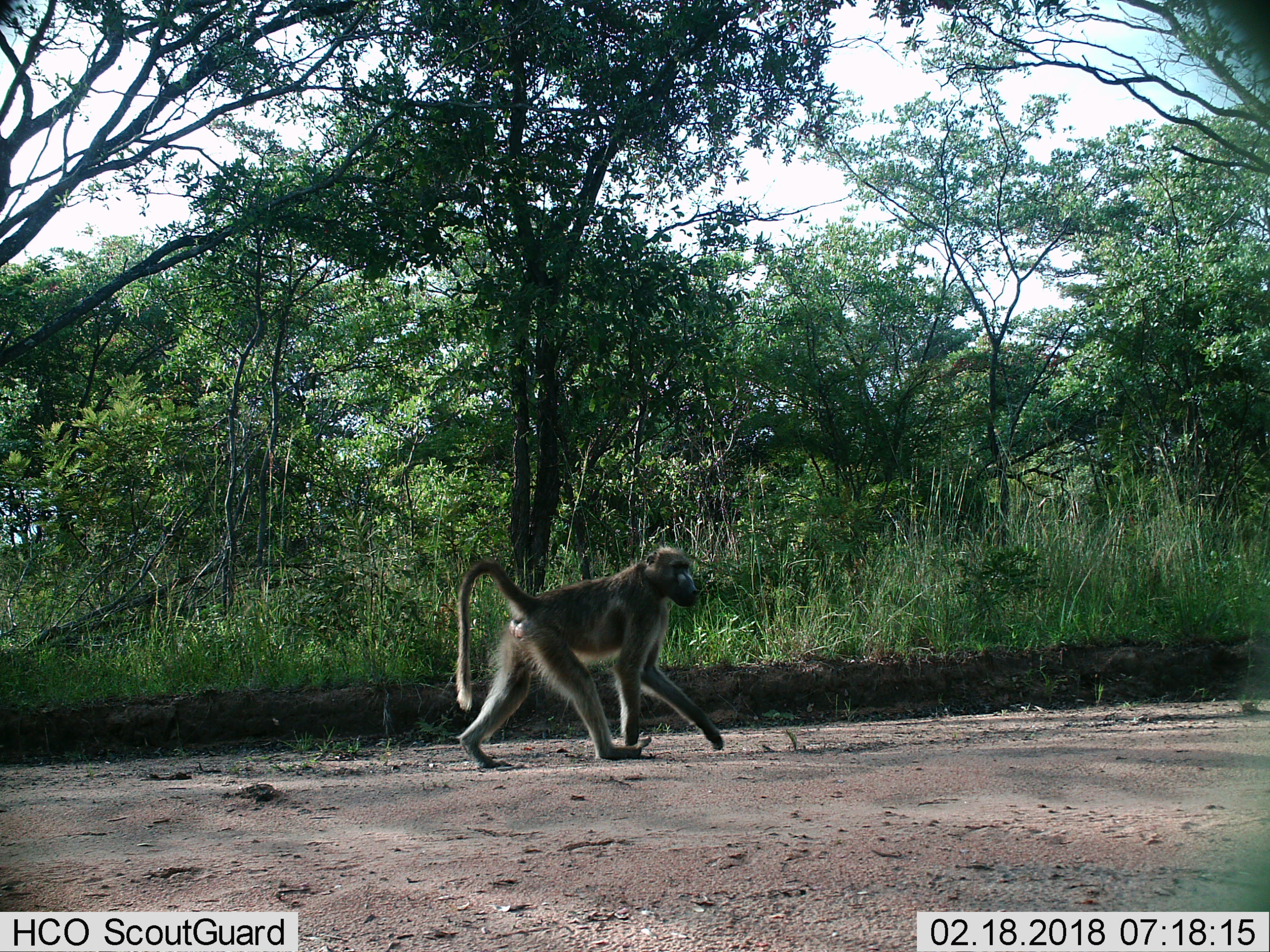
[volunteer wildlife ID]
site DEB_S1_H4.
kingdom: Animalia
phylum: Chordata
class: Mammalia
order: Primates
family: Cercopithecidae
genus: Papio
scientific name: Papio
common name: baboon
Baboon (Papio), count 1. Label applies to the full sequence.